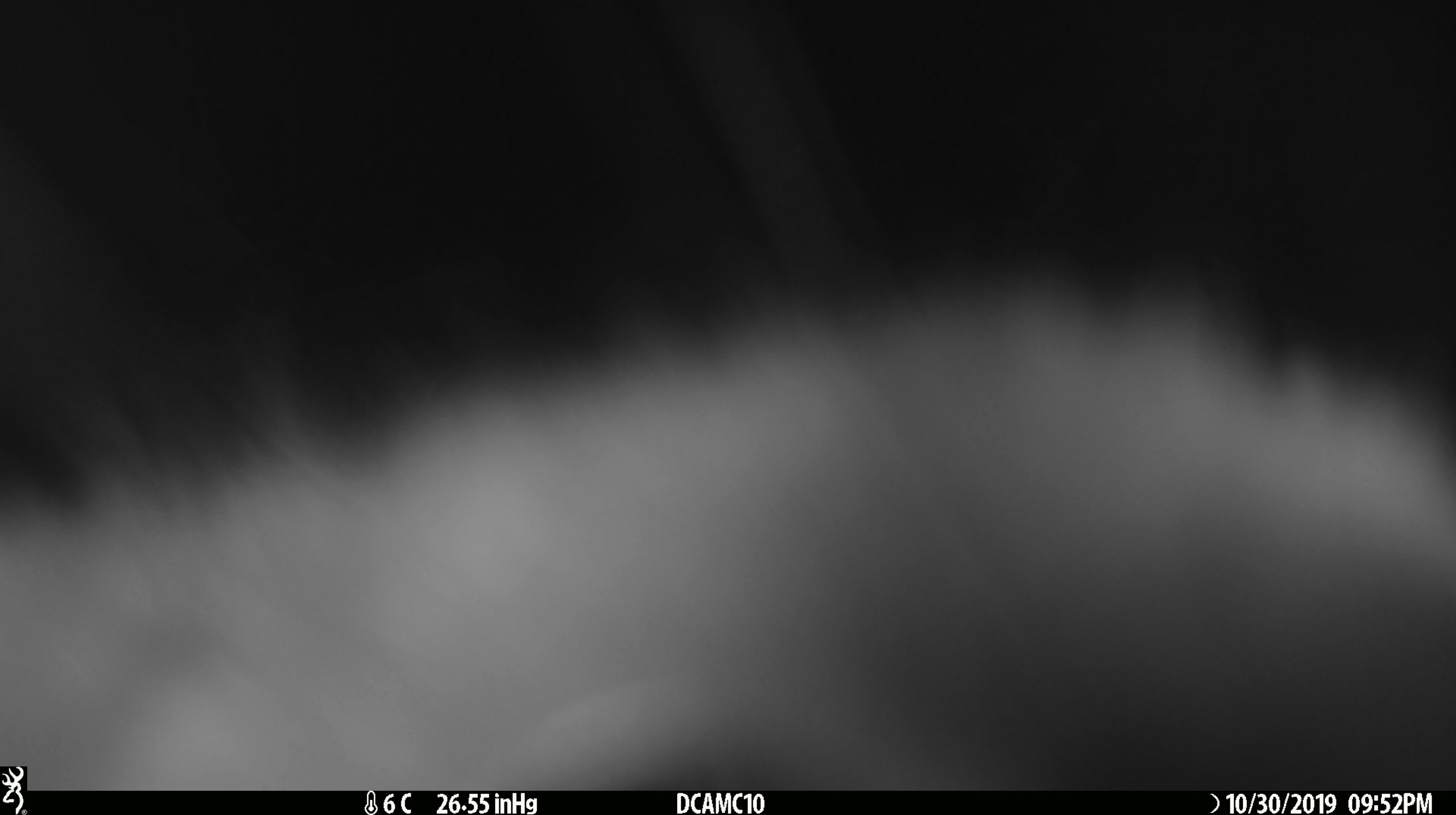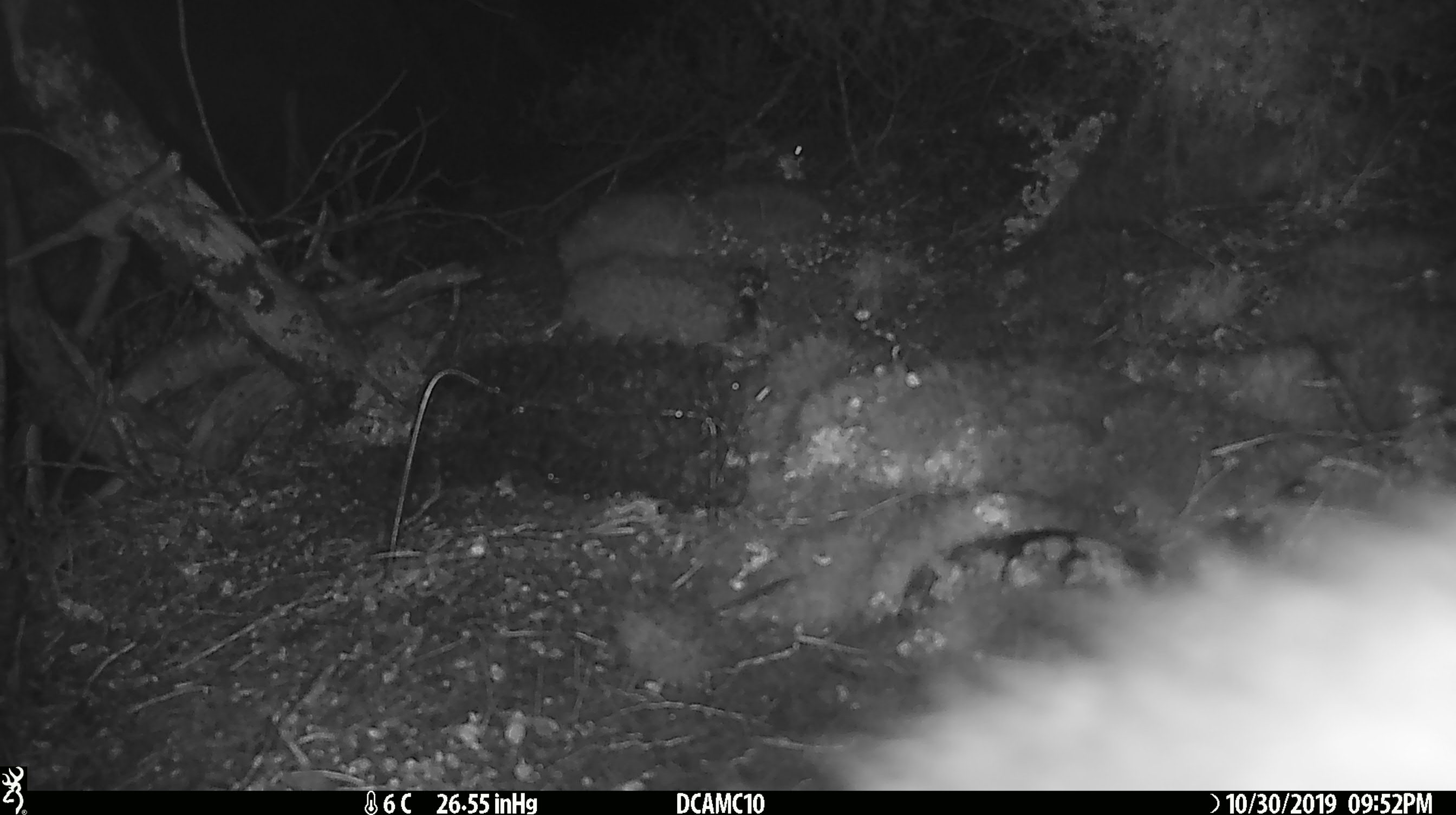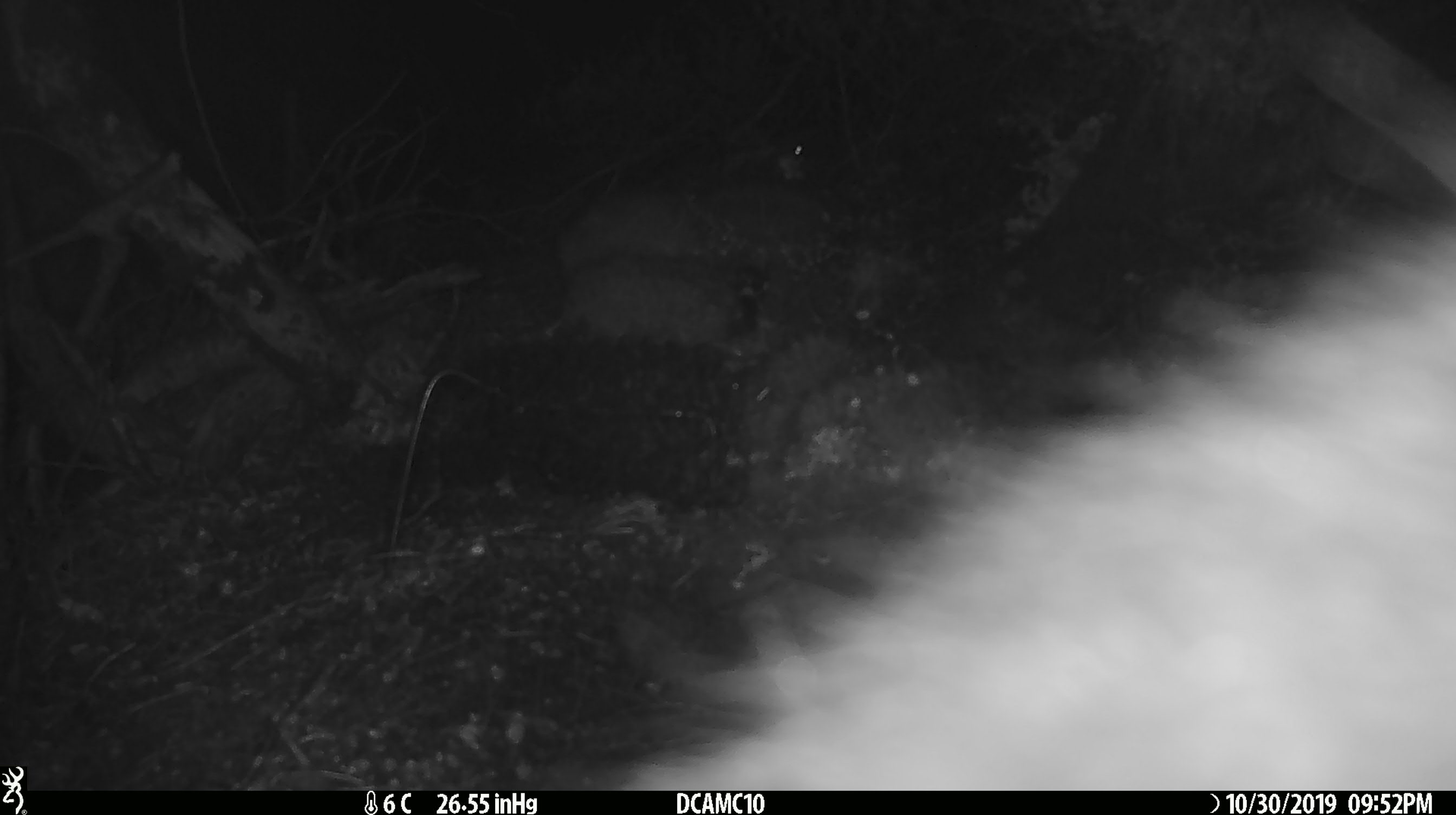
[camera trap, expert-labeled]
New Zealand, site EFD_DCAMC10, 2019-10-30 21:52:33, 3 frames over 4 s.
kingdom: Animalia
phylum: Chordata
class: Mammalia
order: Diprotodontia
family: Phalangeridae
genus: Trichosurus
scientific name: Trichosurus vulpecula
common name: common brushtail possum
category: possum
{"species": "possum (common brushtail possum) (Trichosurus vulpecula)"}